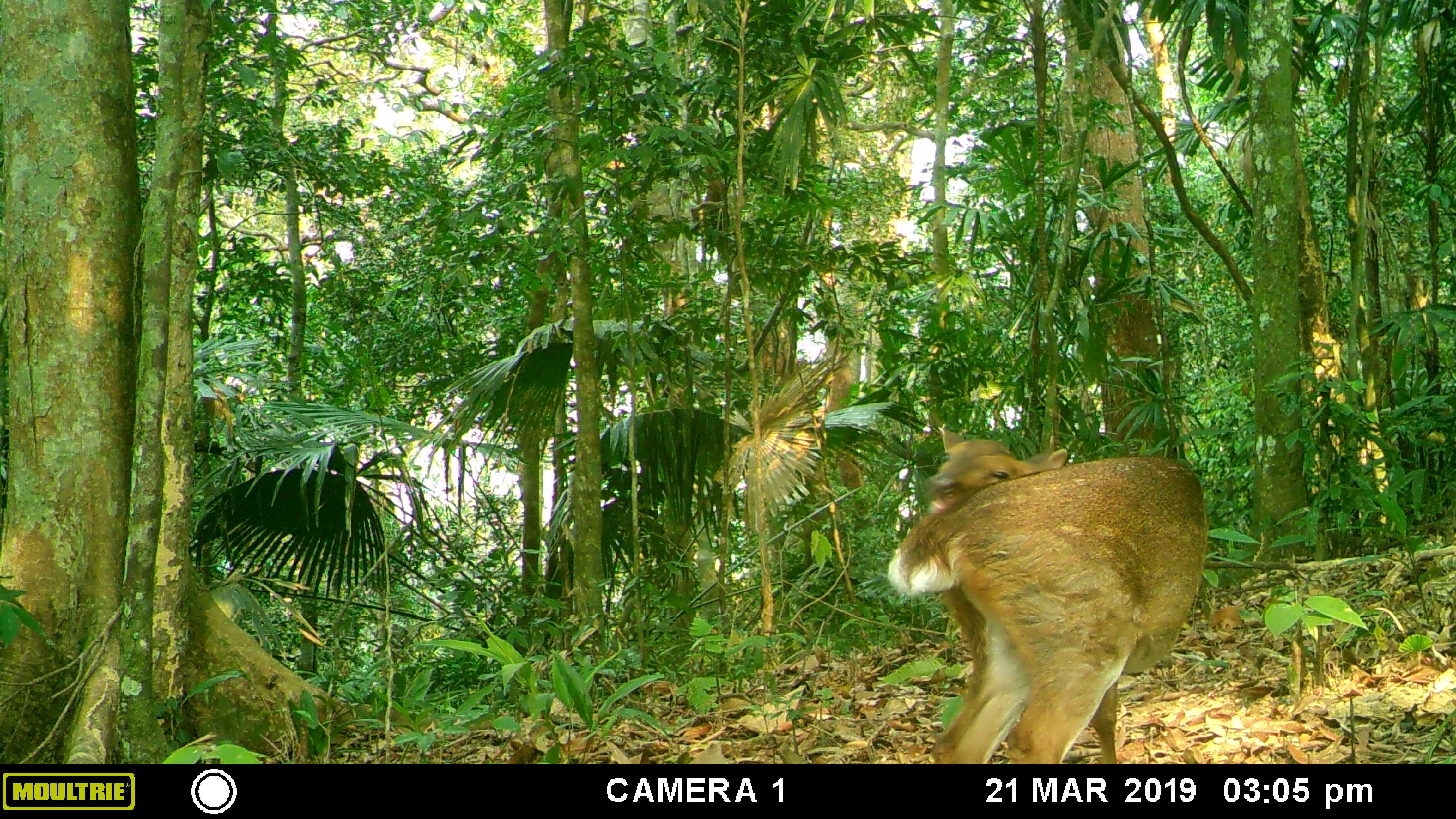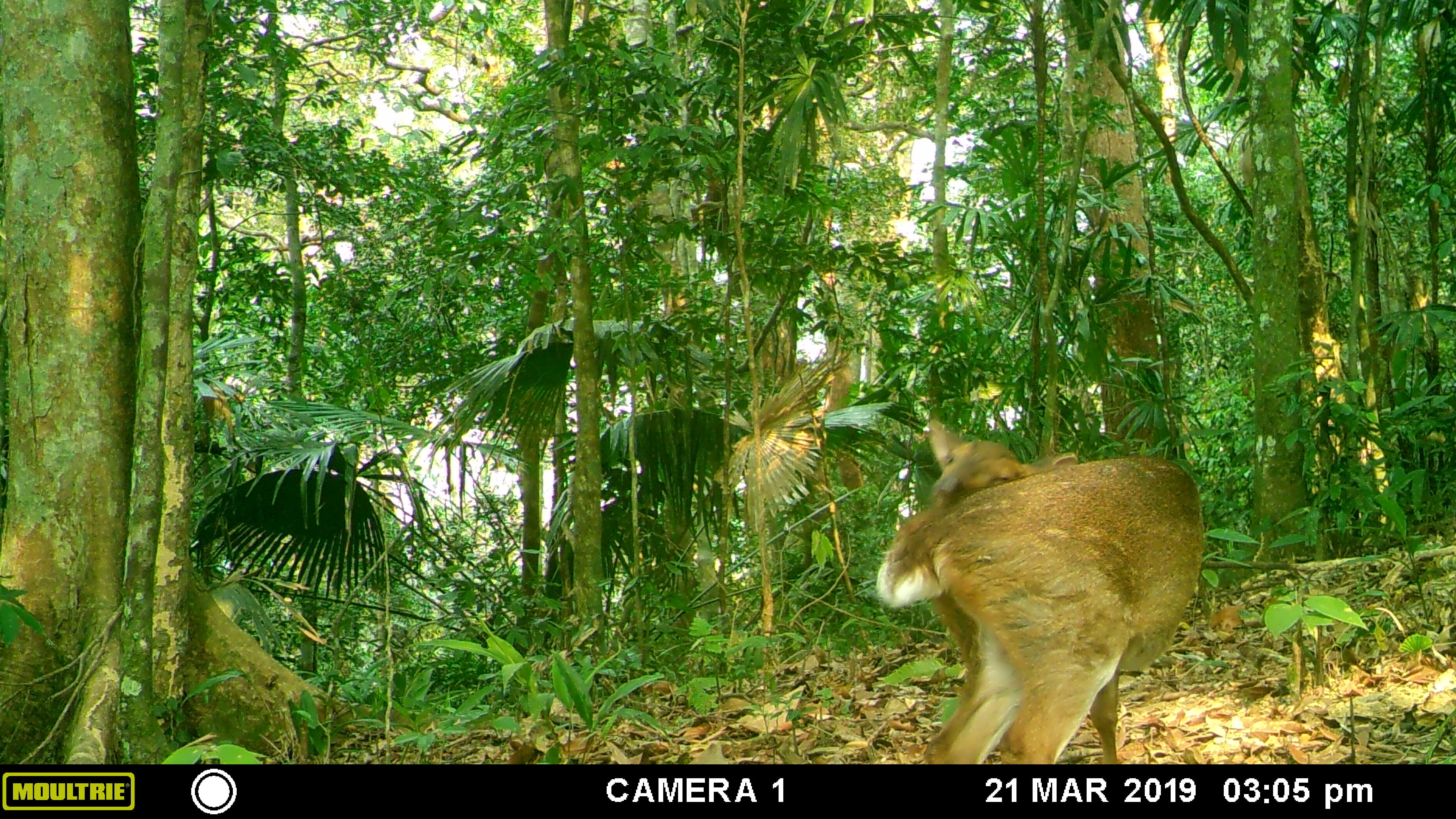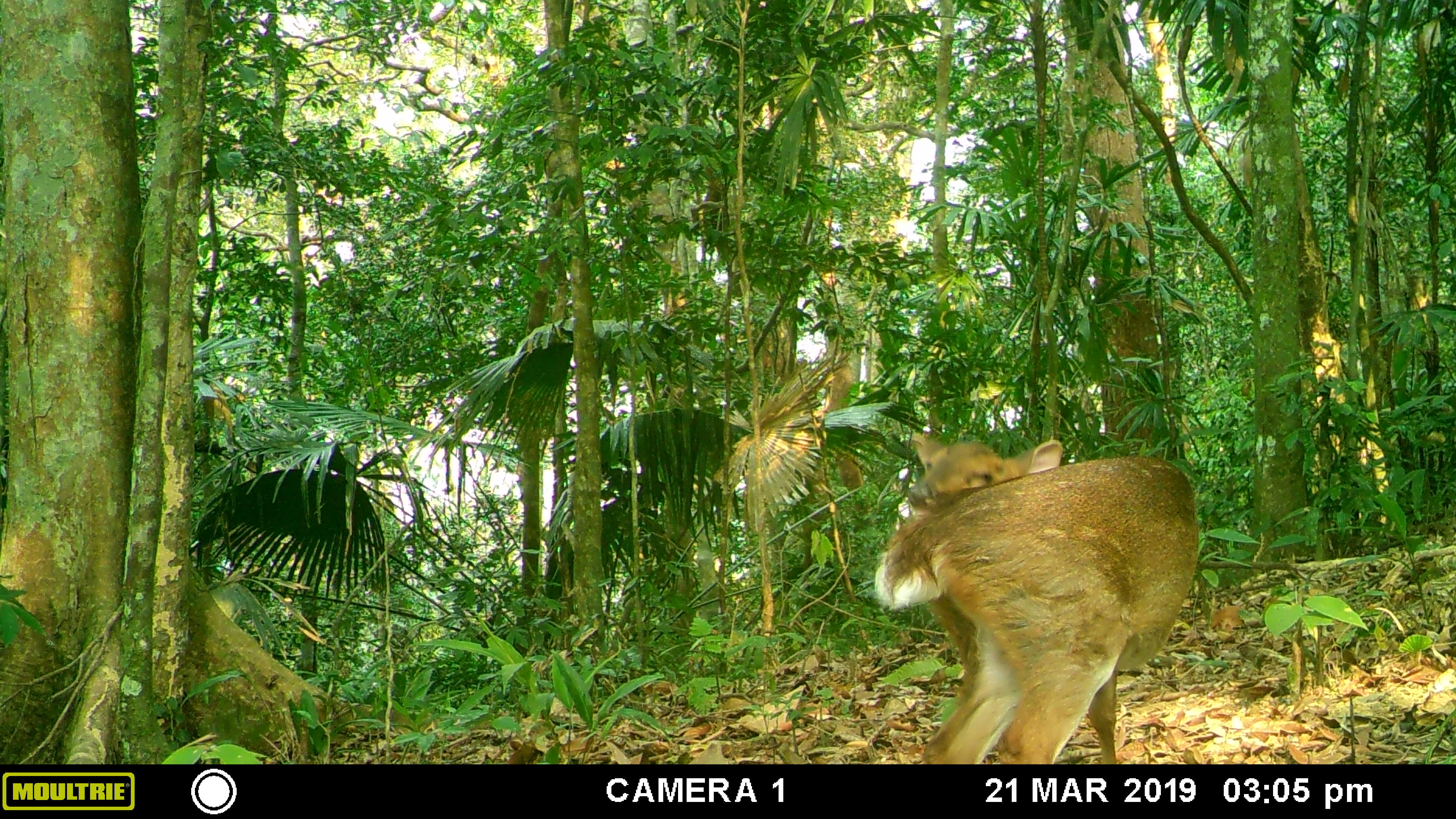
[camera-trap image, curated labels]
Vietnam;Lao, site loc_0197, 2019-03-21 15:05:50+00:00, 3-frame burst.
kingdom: Animalia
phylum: Chordata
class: Mammalia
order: Artiodactyla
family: Cervidae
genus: Muntiacus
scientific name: Muntiacus vuquangensis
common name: large-antlered muntjac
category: large antlered muntjac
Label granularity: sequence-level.